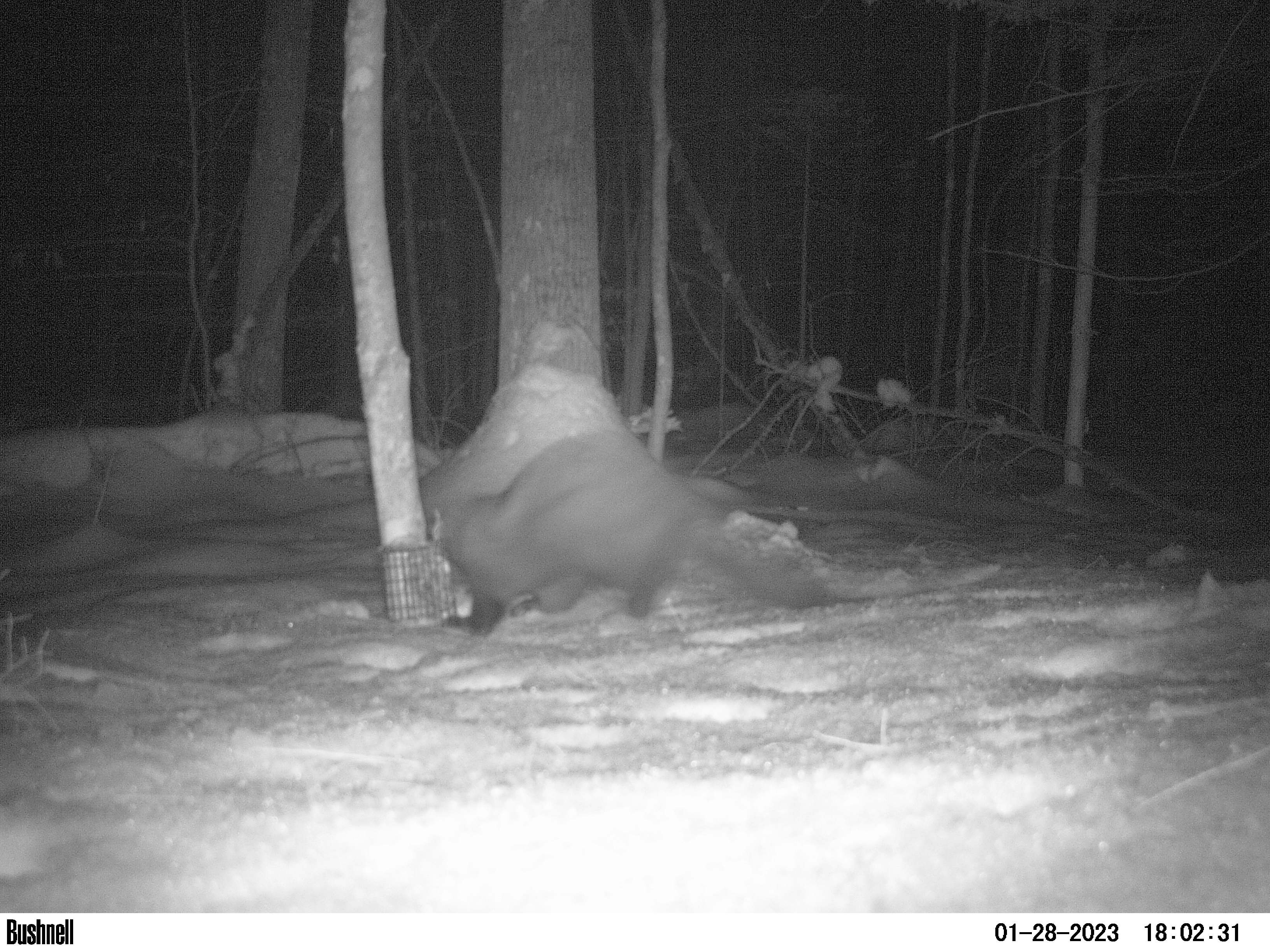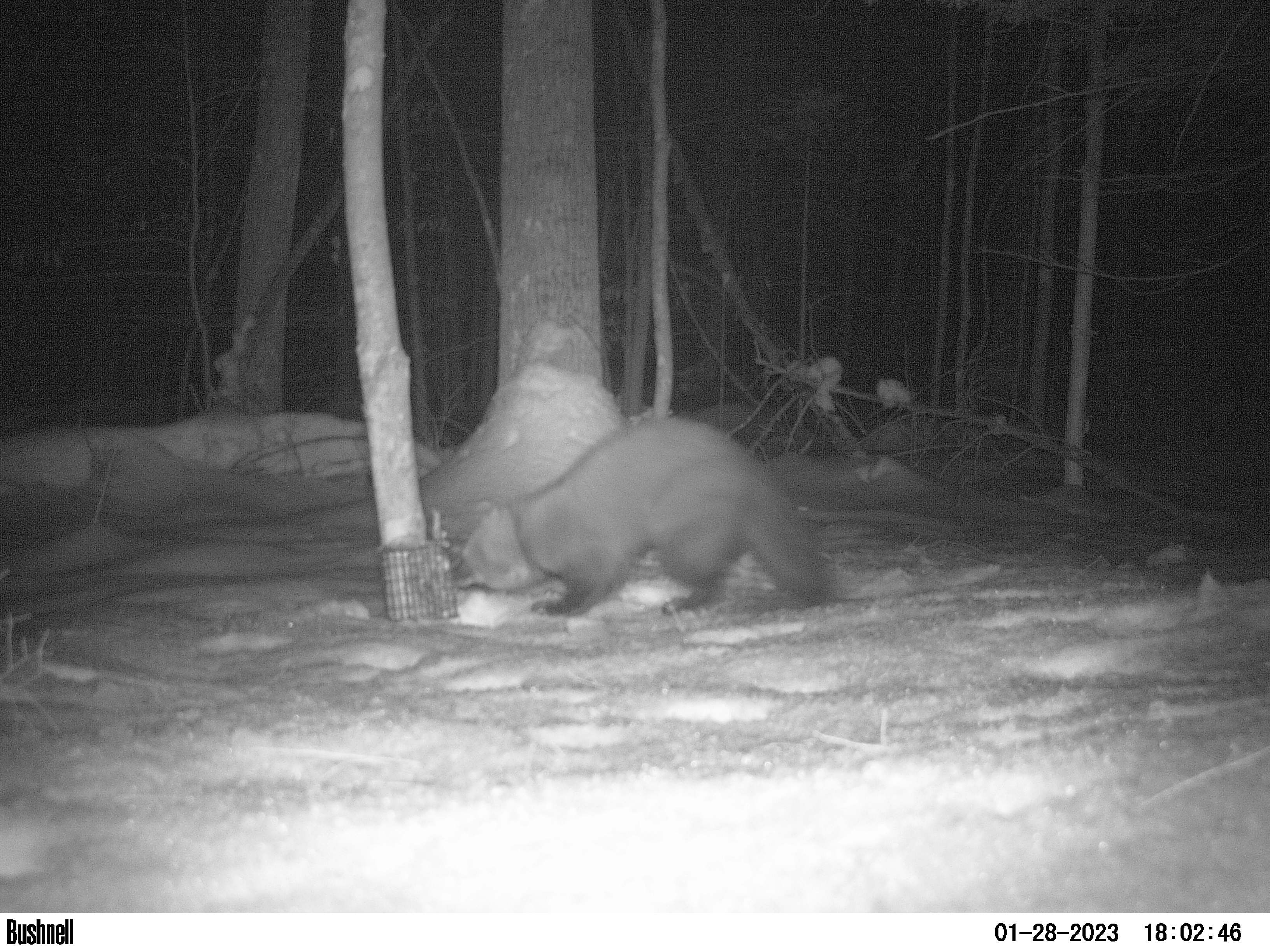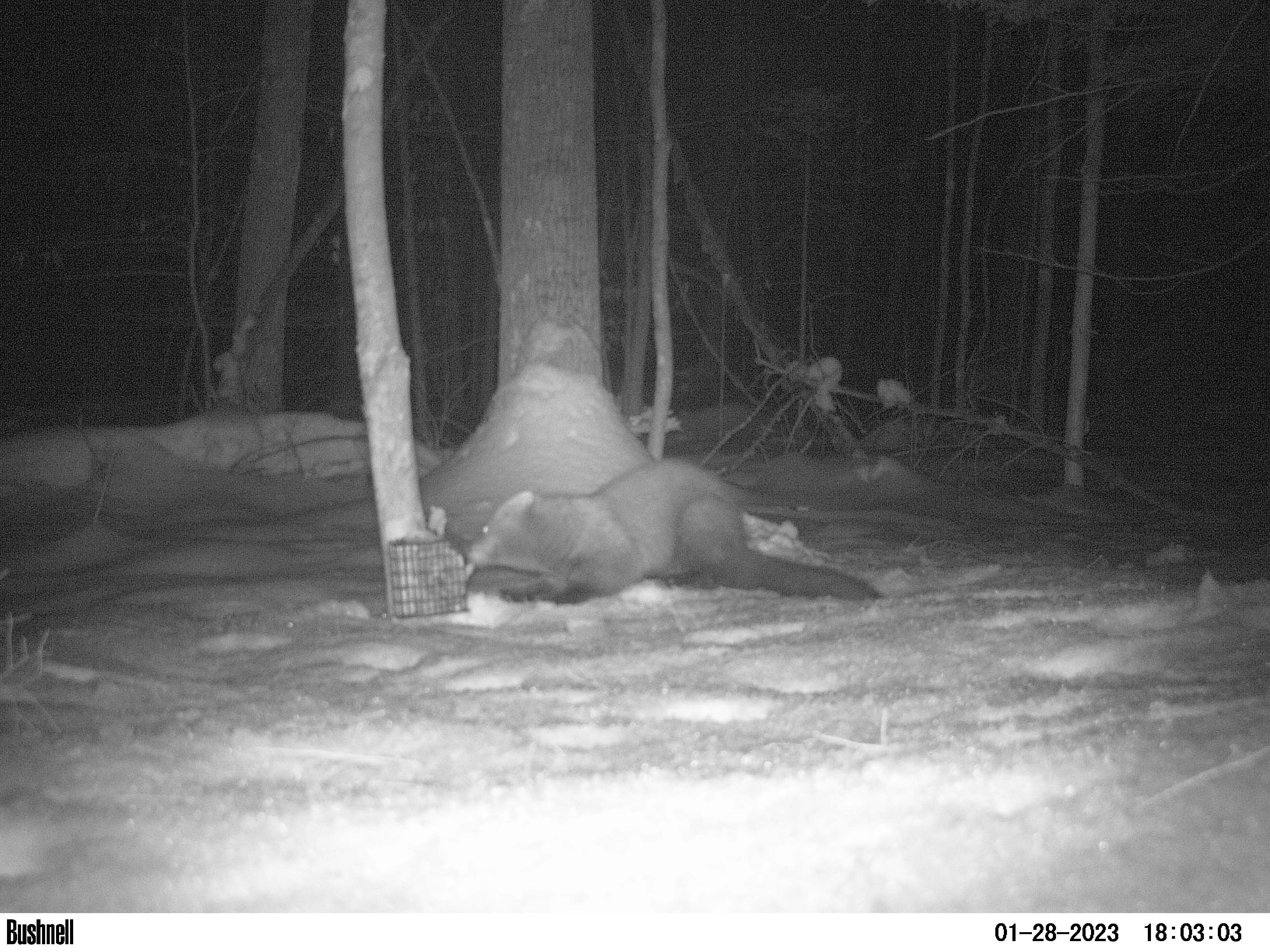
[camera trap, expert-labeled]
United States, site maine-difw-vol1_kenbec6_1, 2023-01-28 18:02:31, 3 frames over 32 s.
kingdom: Animalia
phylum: Chordata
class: Mammalia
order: Carnivora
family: Mustelidae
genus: Pekania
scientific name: Pekania pennanti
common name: fisher